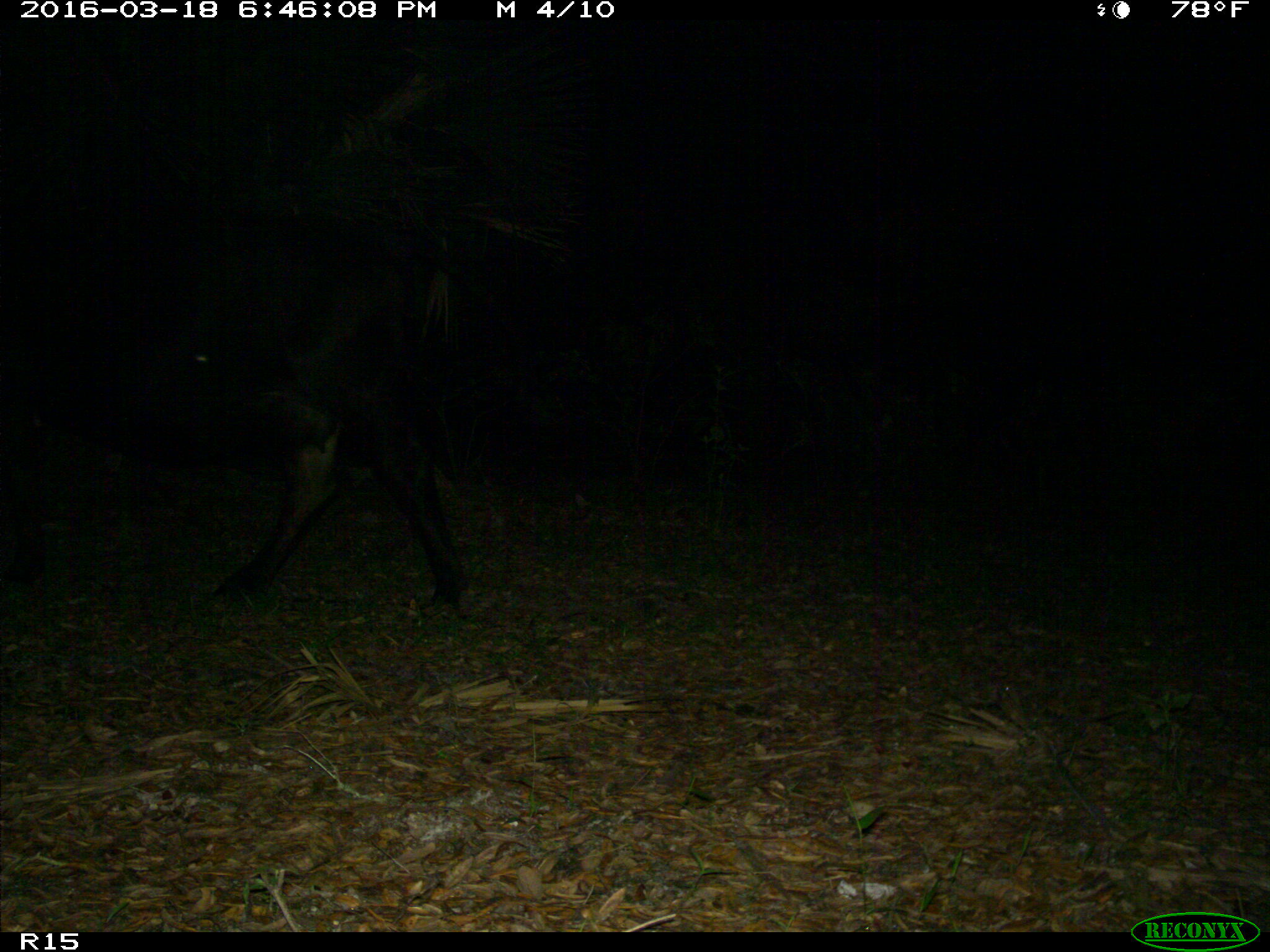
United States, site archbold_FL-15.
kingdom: Animalia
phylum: Chordata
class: Mammalia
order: Artiodactyla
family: Bovidae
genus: Bos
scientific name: Bos taurus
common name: domestic cow